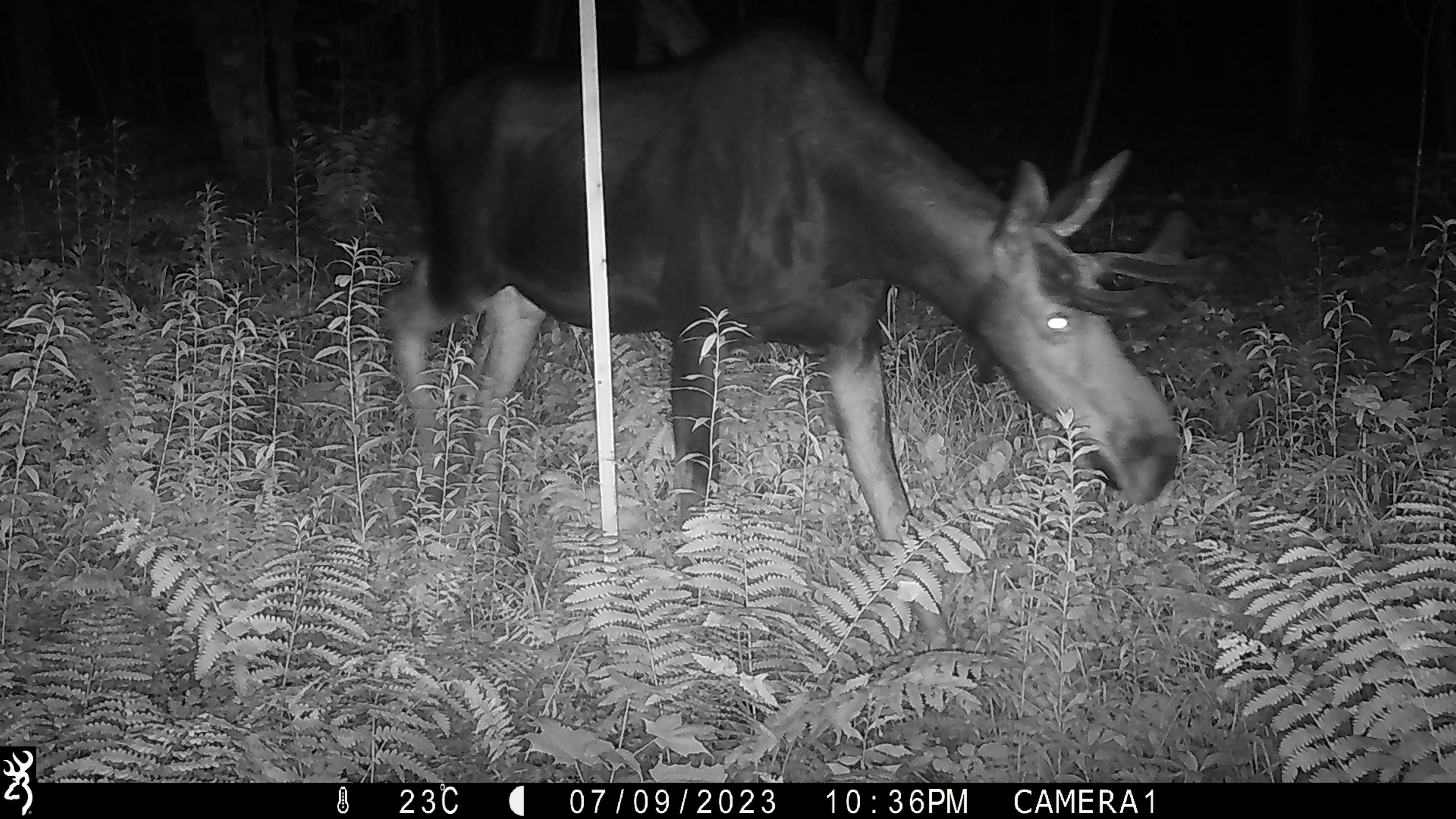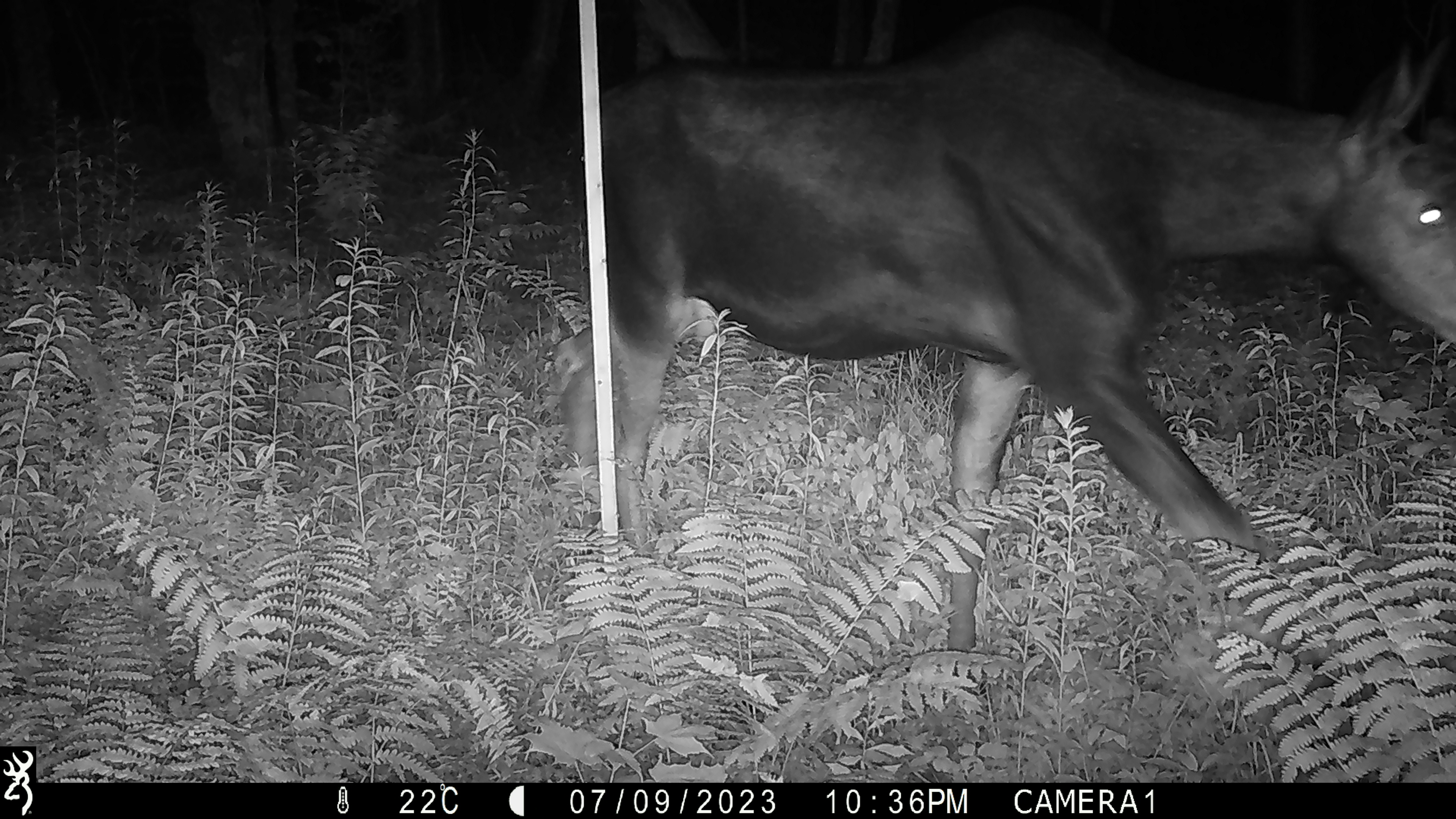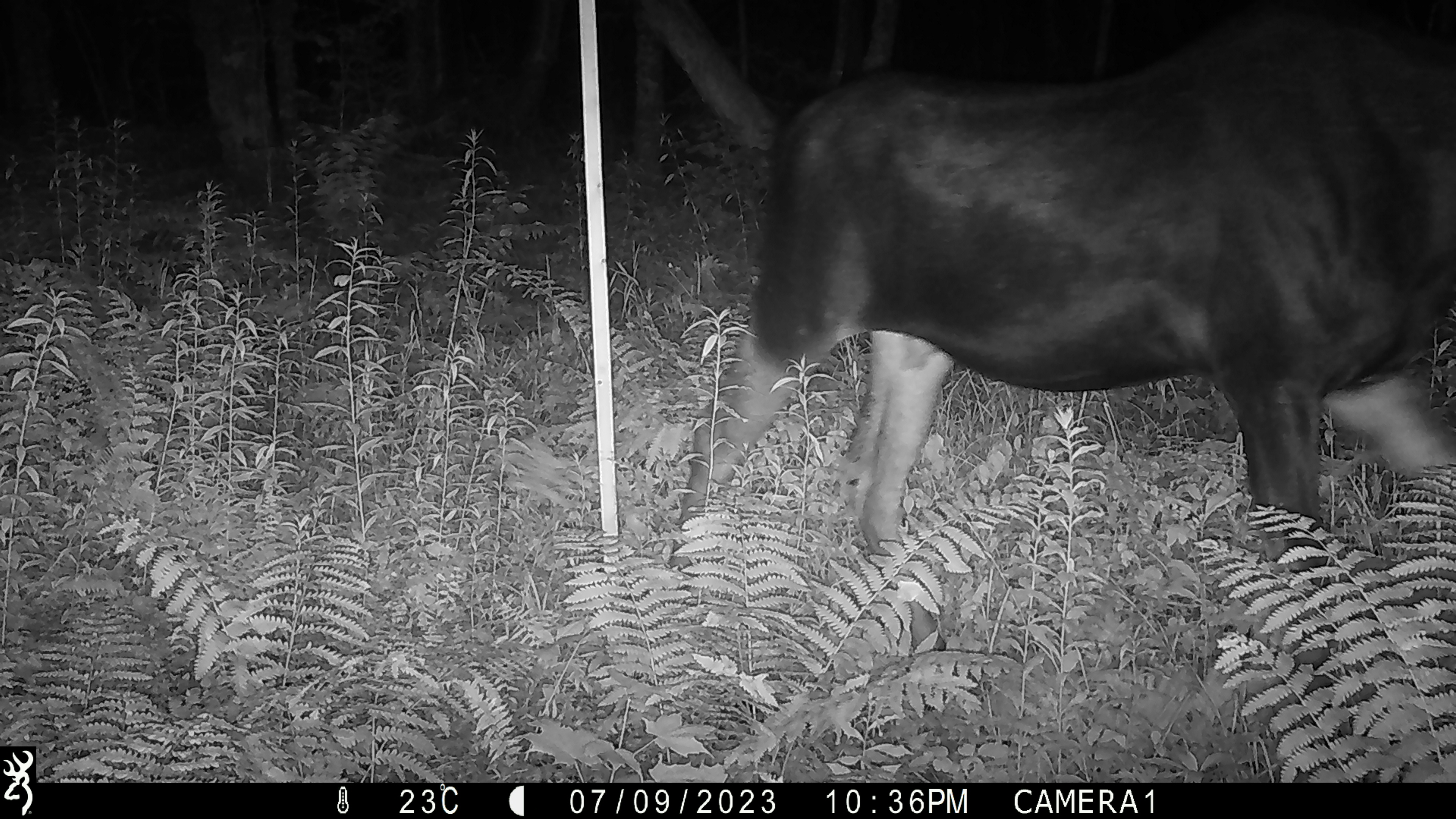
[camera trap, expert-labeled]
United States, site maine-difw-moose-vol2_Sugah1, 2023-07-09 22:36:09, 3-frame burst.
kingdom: Animalia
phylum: Chordata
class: Mammalia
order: Artiodactyla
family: Cervidae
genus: Alces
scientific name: Alces alces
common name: moose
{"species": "moose (Alces alces)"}